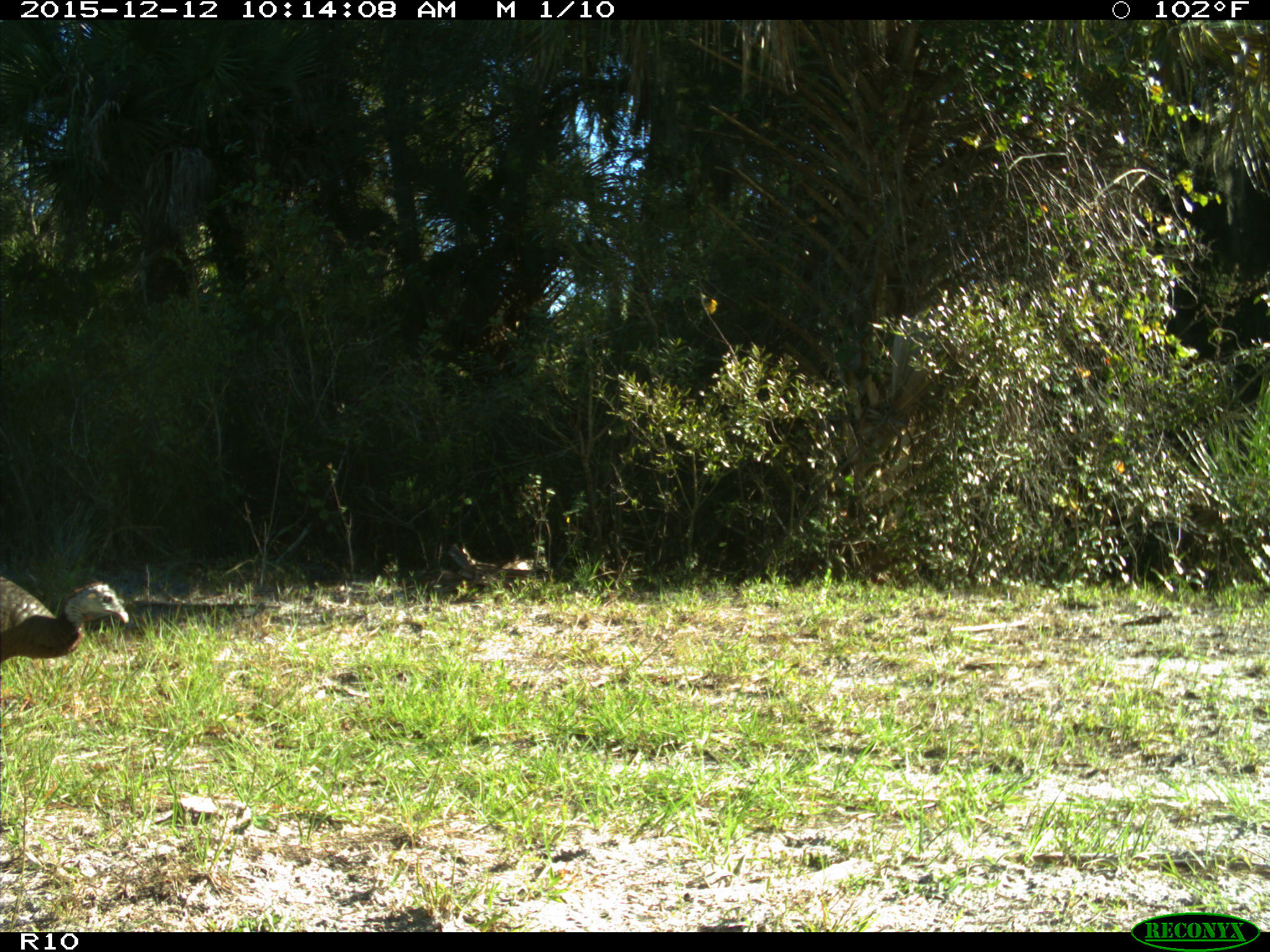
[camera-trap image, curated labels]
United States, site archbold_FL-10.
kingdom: Animalia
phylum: Chordata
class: Aves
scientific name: Aves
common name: birds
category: unidentified bird